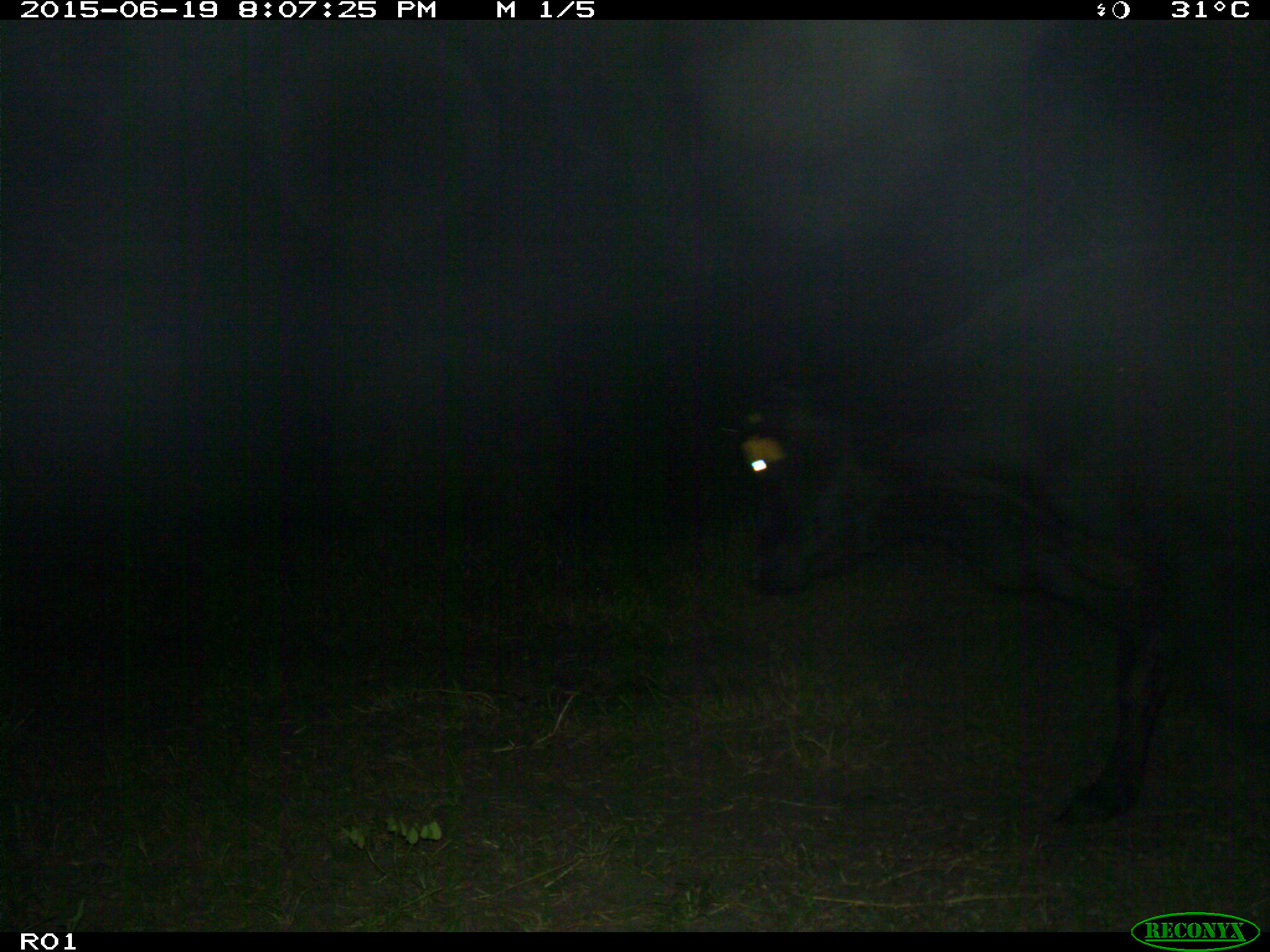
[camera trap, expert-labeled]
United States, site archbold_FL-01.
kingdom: Animalia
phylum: Chordata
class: Mammalia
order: Artiodactyla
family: Bovidae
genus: Bos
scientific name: Bos taurus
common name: domestic cow